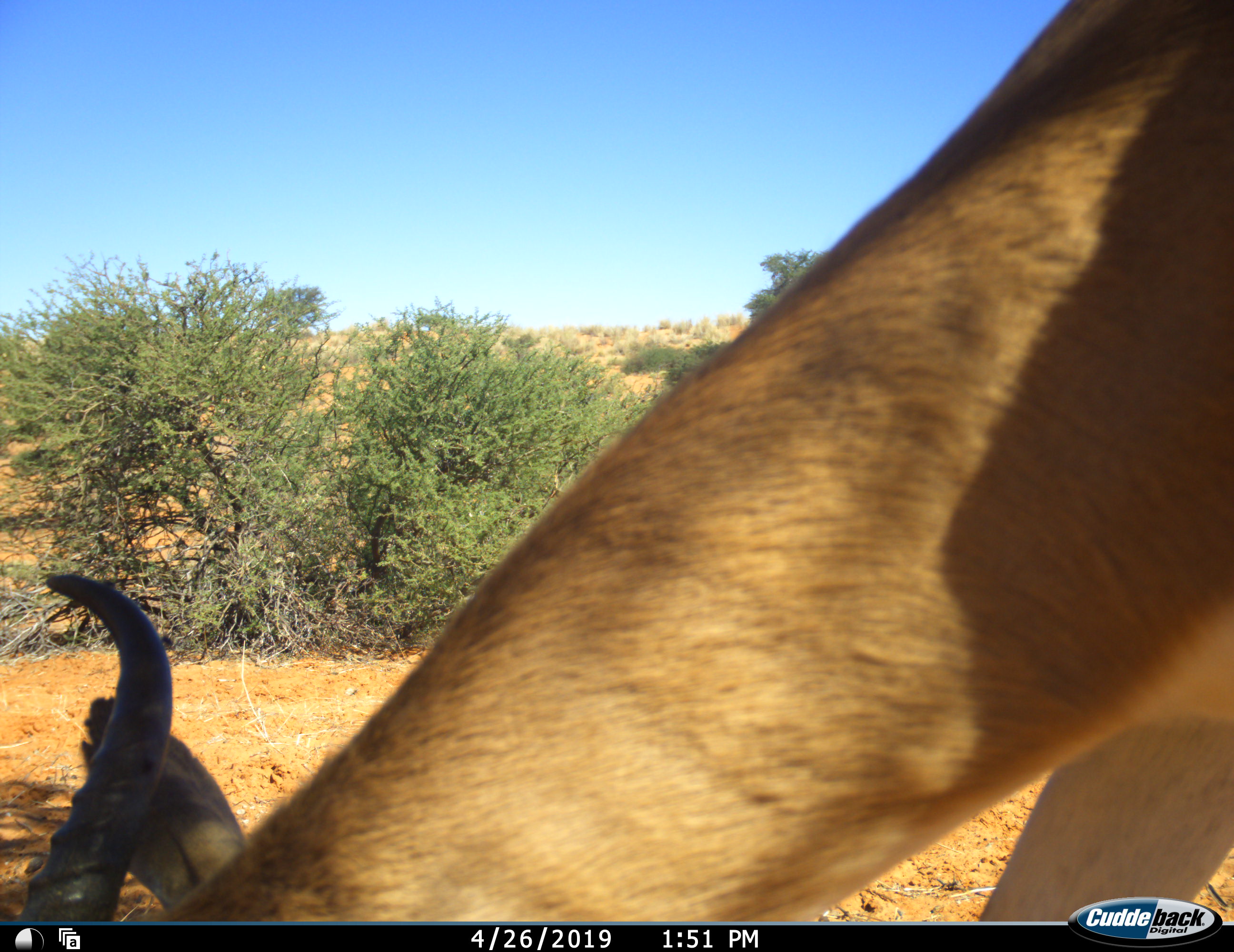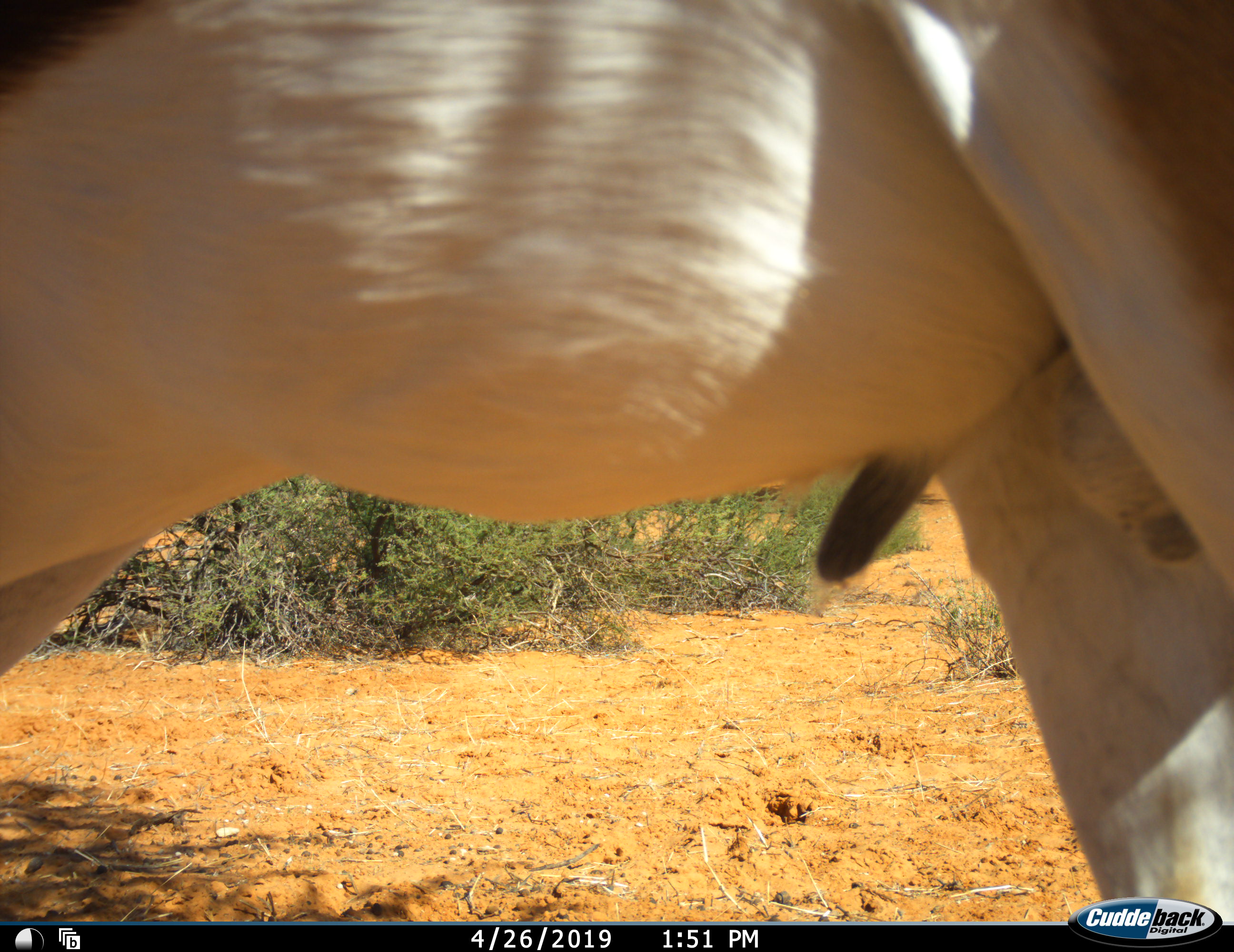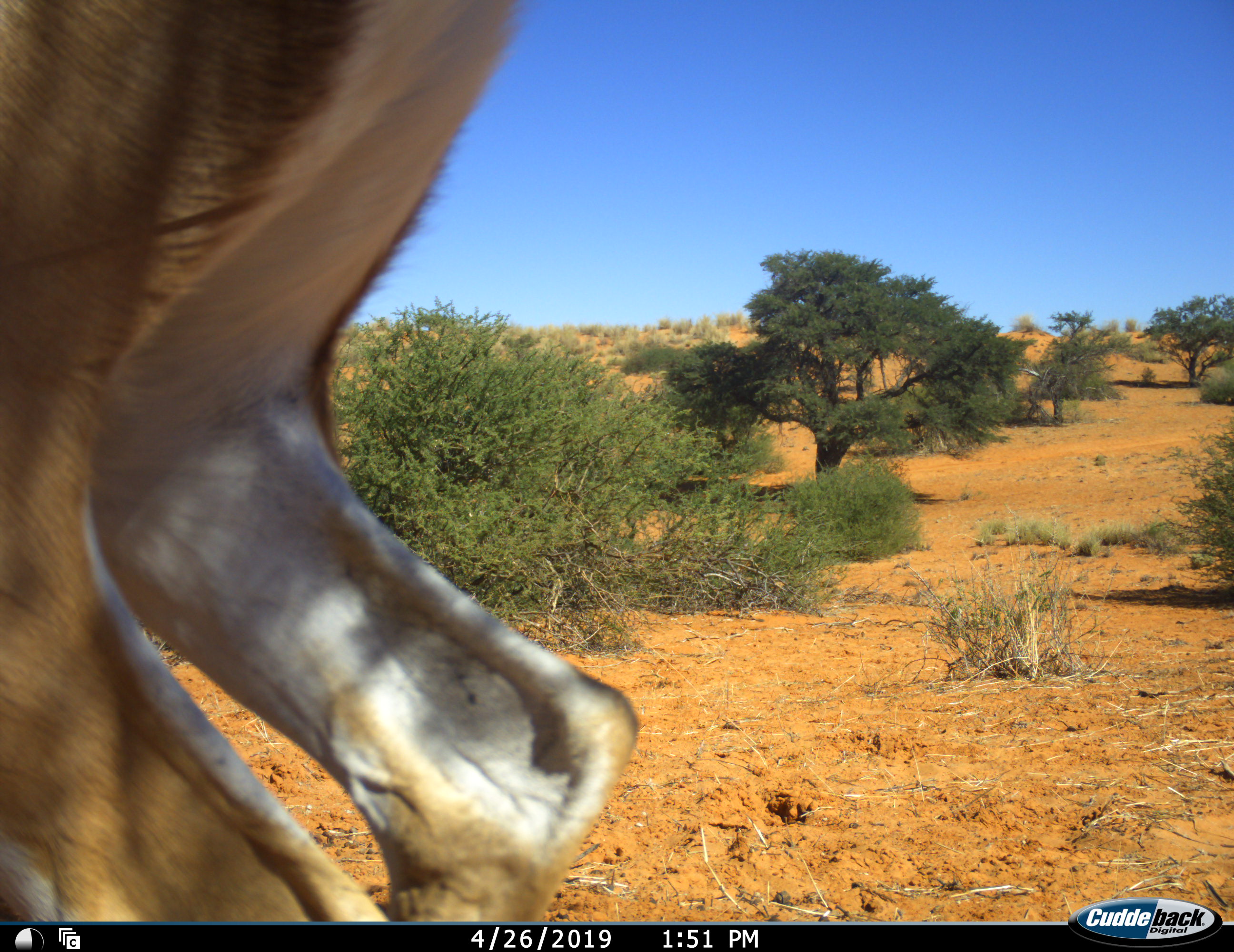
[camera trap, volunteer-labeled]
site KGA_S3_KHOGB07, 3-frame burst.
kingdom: Animalia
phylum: Chordata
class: Mammalia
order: Artiodactyla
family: Bovidae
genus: Antidorcas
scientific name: Antidorcas marsupialis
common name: springbok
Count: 1.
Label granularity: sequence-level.